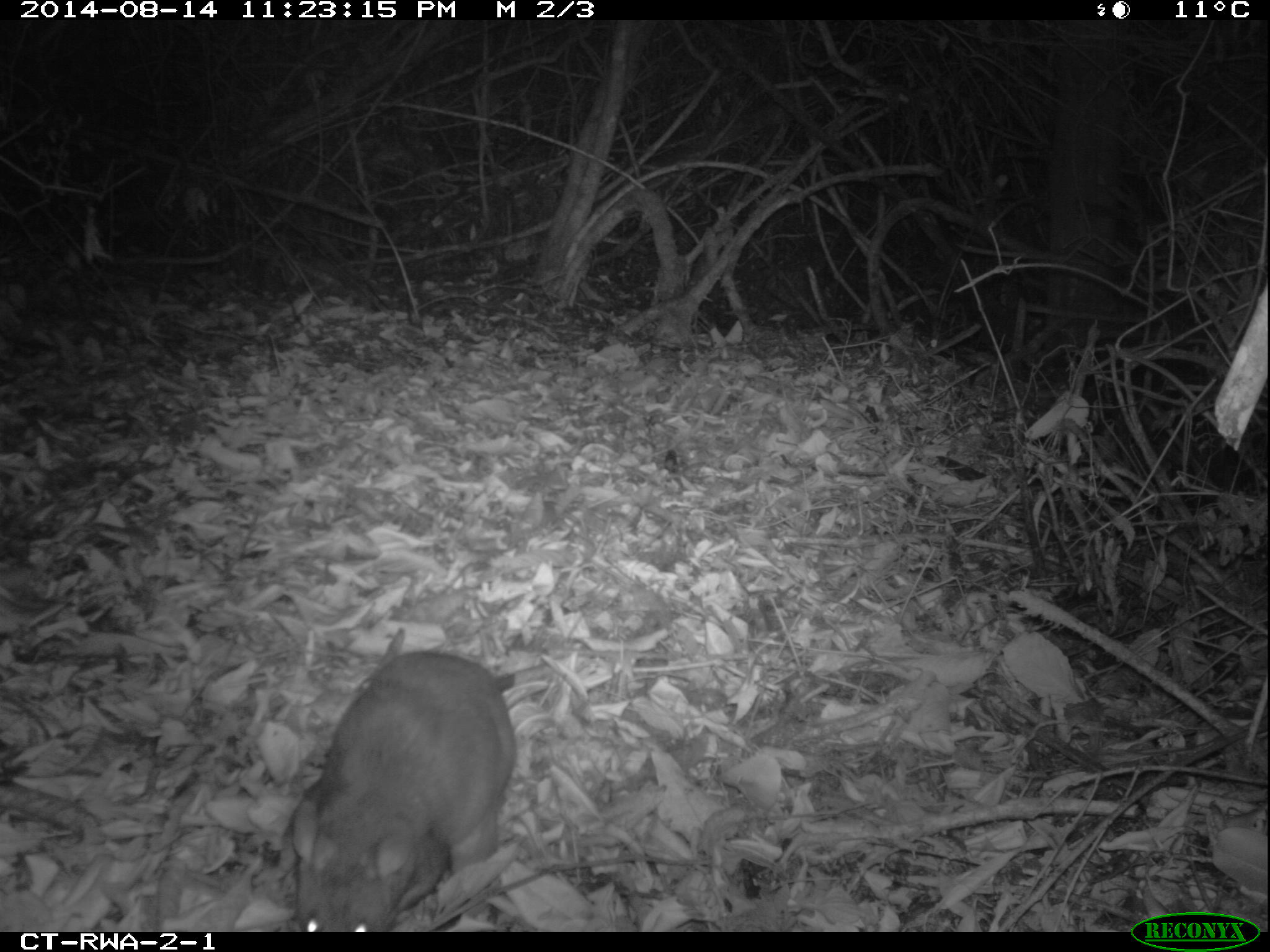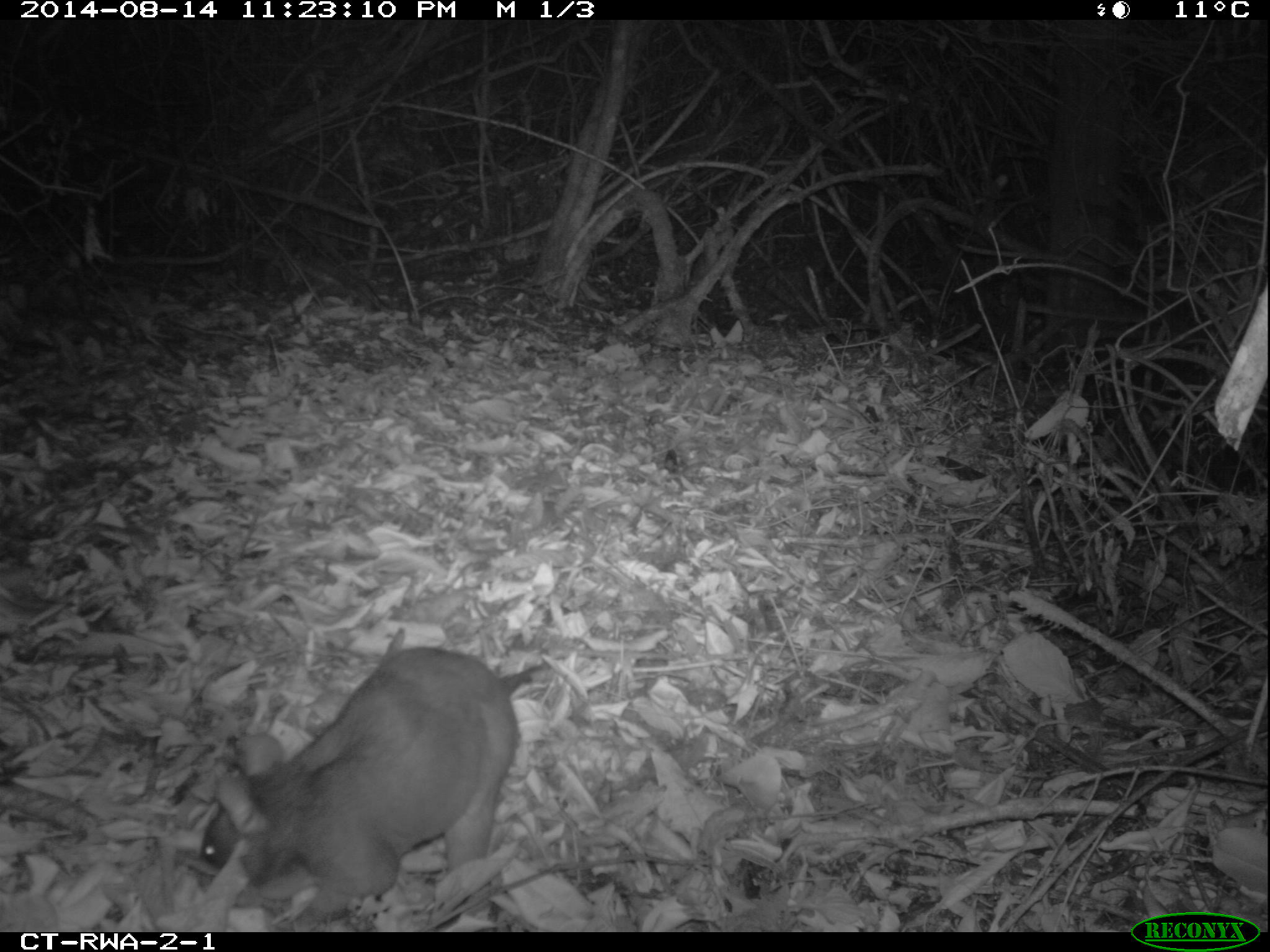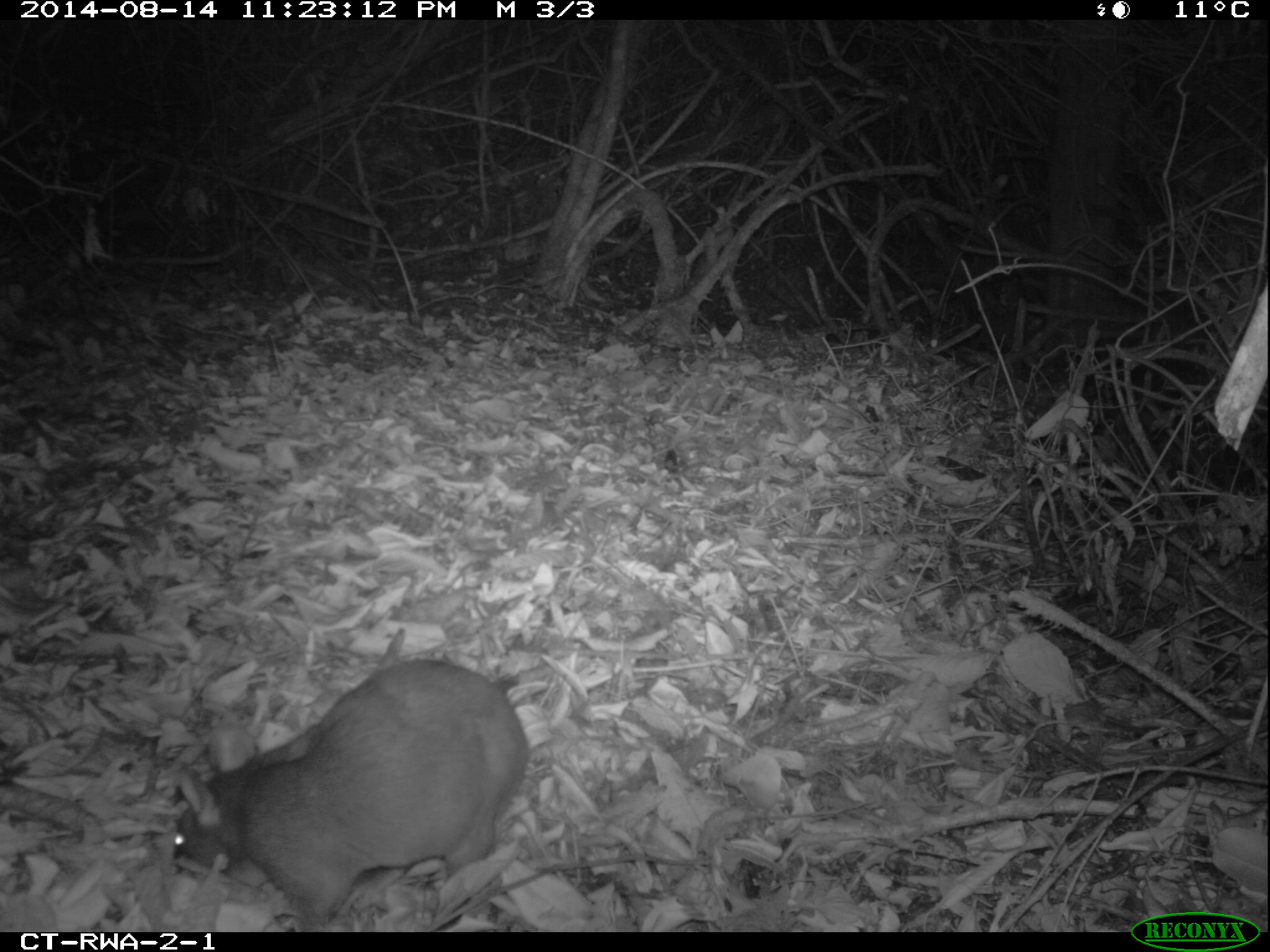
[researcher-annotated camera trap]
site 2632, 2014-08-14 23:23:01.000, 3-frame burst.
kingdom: Animalia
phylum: Chordata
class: Mammalia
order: Rodentia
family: Nesomyidae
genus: Cricetomys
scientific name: Cricetomys gambianus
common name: african giant pouched rat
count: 1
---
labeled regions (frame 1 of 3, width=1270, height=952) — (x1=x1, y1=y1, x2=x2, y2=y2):
cricetomys gambianus: (x1=286, y1=646, x2=581, y2=931)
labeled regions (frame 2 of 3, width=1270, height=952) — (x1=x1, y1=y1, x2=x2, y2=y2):
cricetomys gambianus: (x1=193, y1=644, x2=584, y2=931)